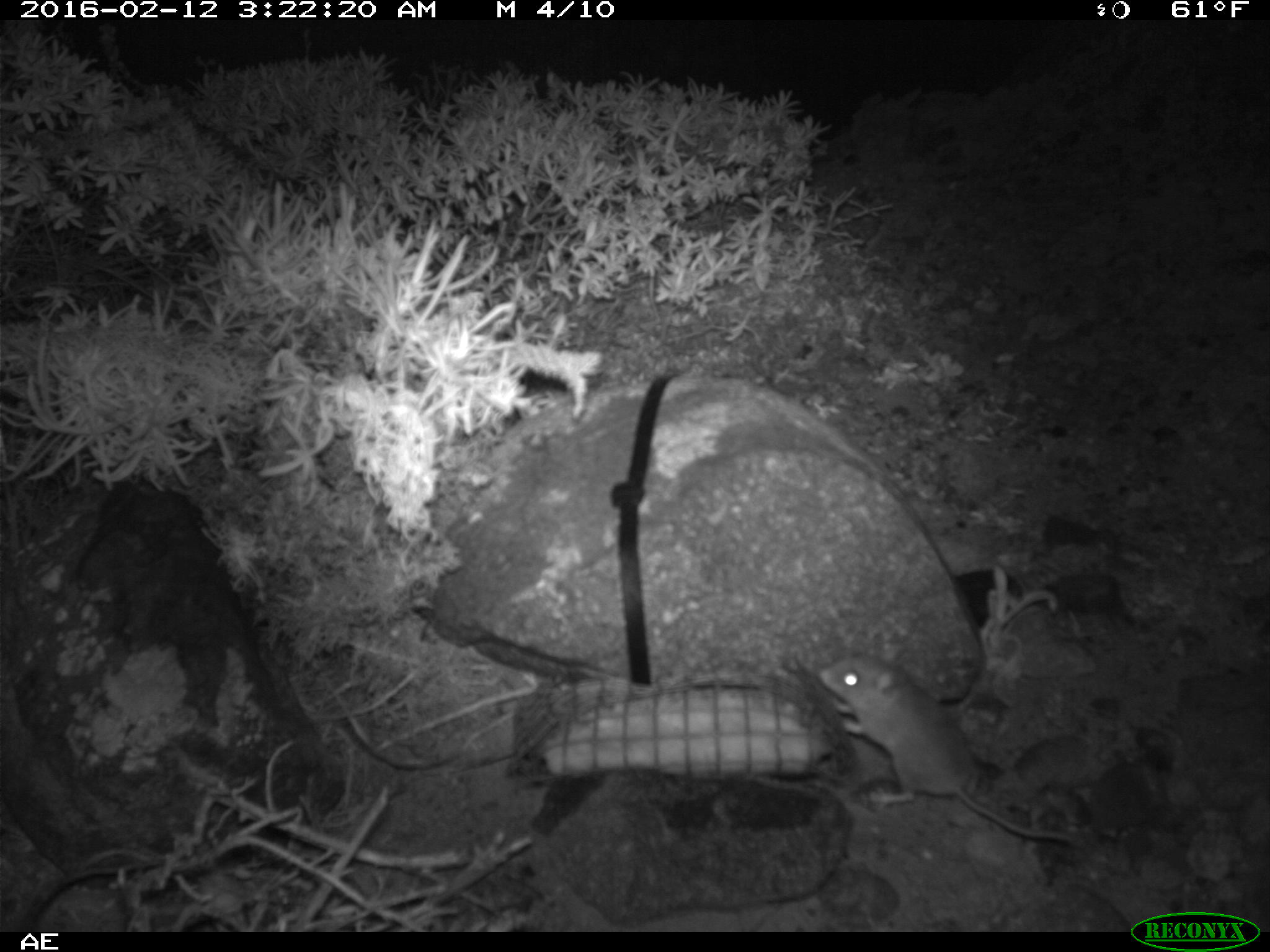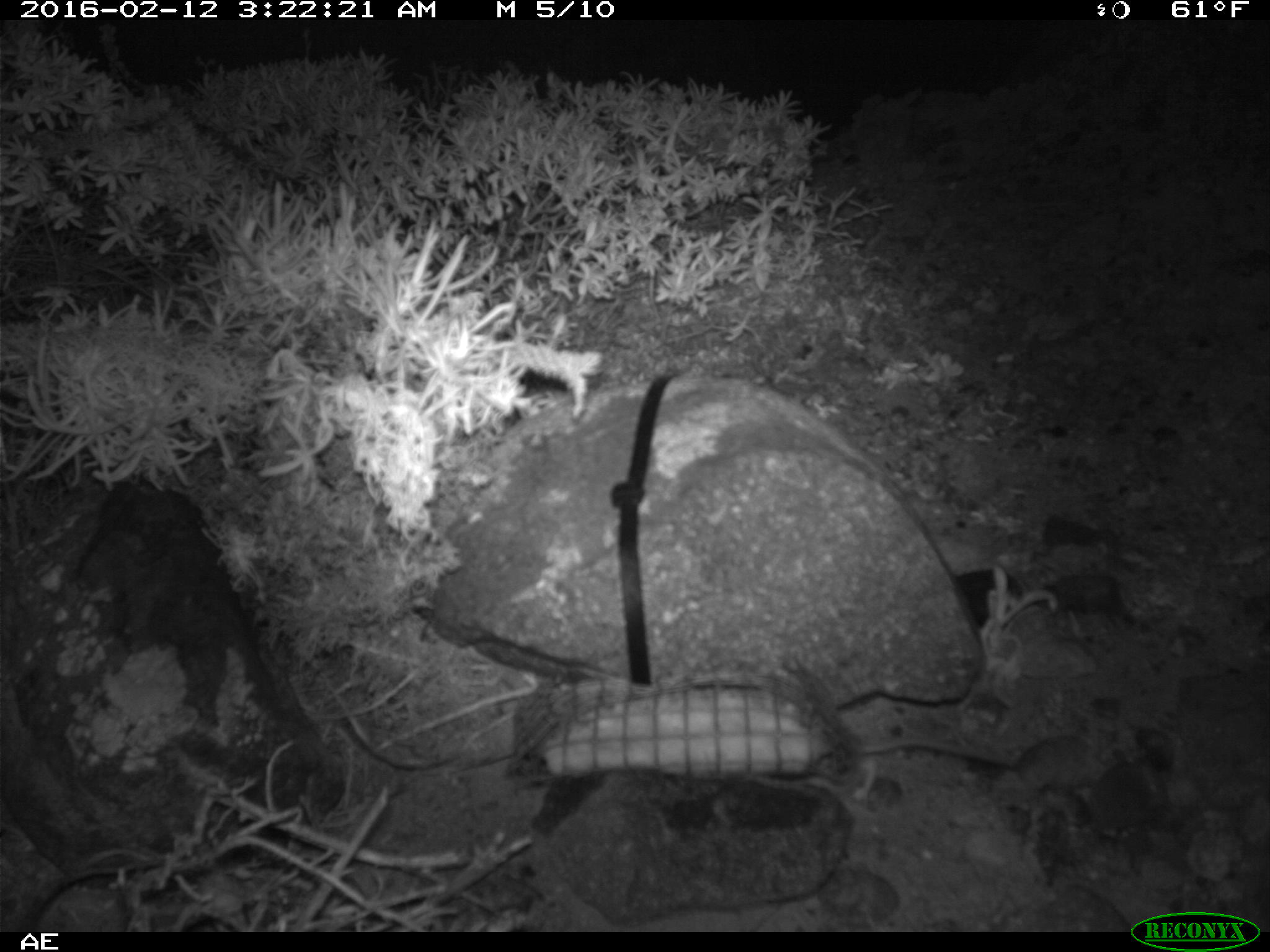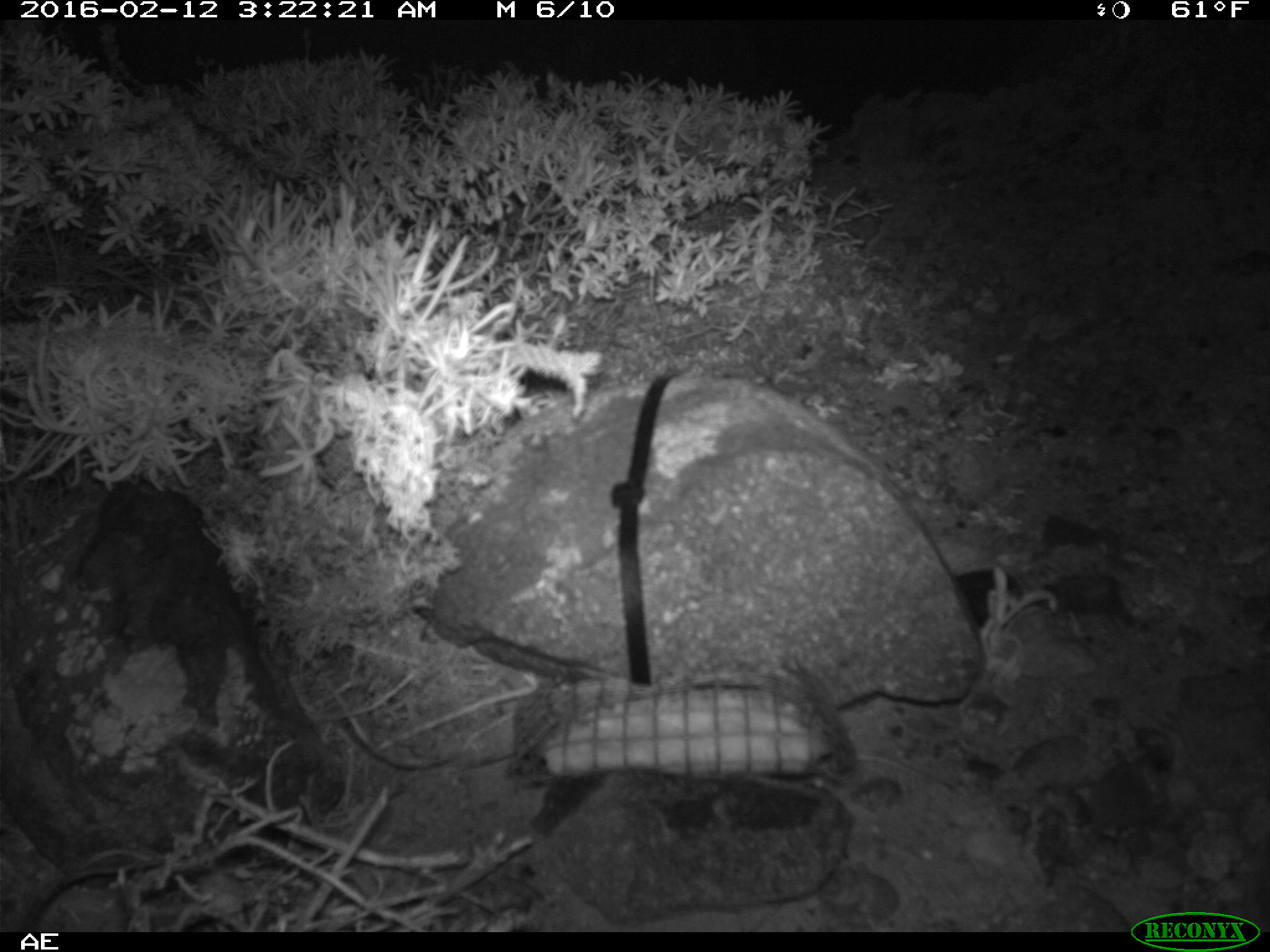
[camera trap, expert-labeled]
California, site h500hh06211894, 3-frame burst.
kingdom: Animalia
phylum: Chordata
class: Mammalia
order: Rodentia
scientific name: Rodentia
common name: rodent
Rodent (Rodentia).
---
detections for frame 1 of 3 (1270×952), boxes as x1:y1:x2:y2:
rodent: 817:650:1076:842